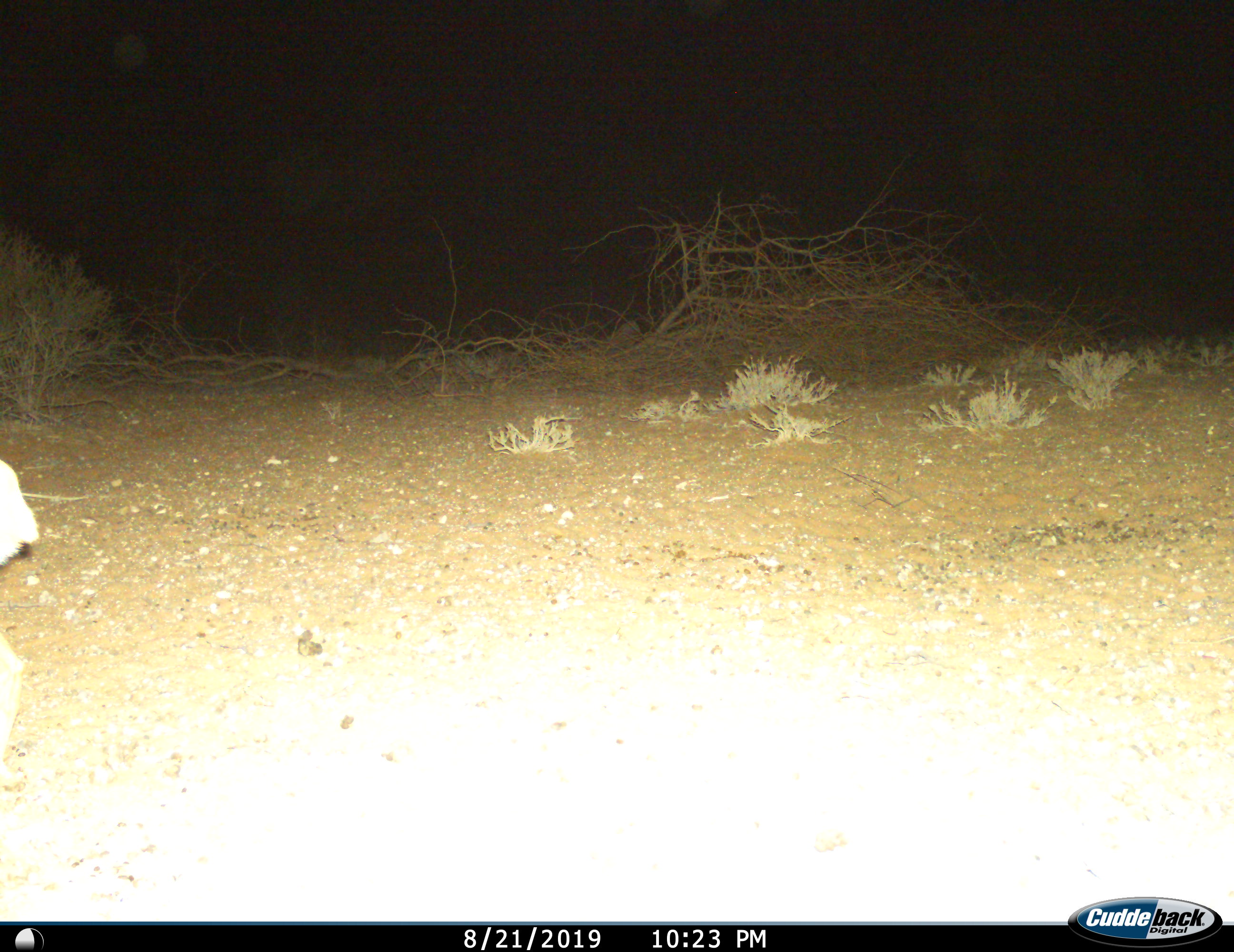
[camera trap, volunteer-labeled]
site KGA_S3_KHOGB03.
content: unidentified animal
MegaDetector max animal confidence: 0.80